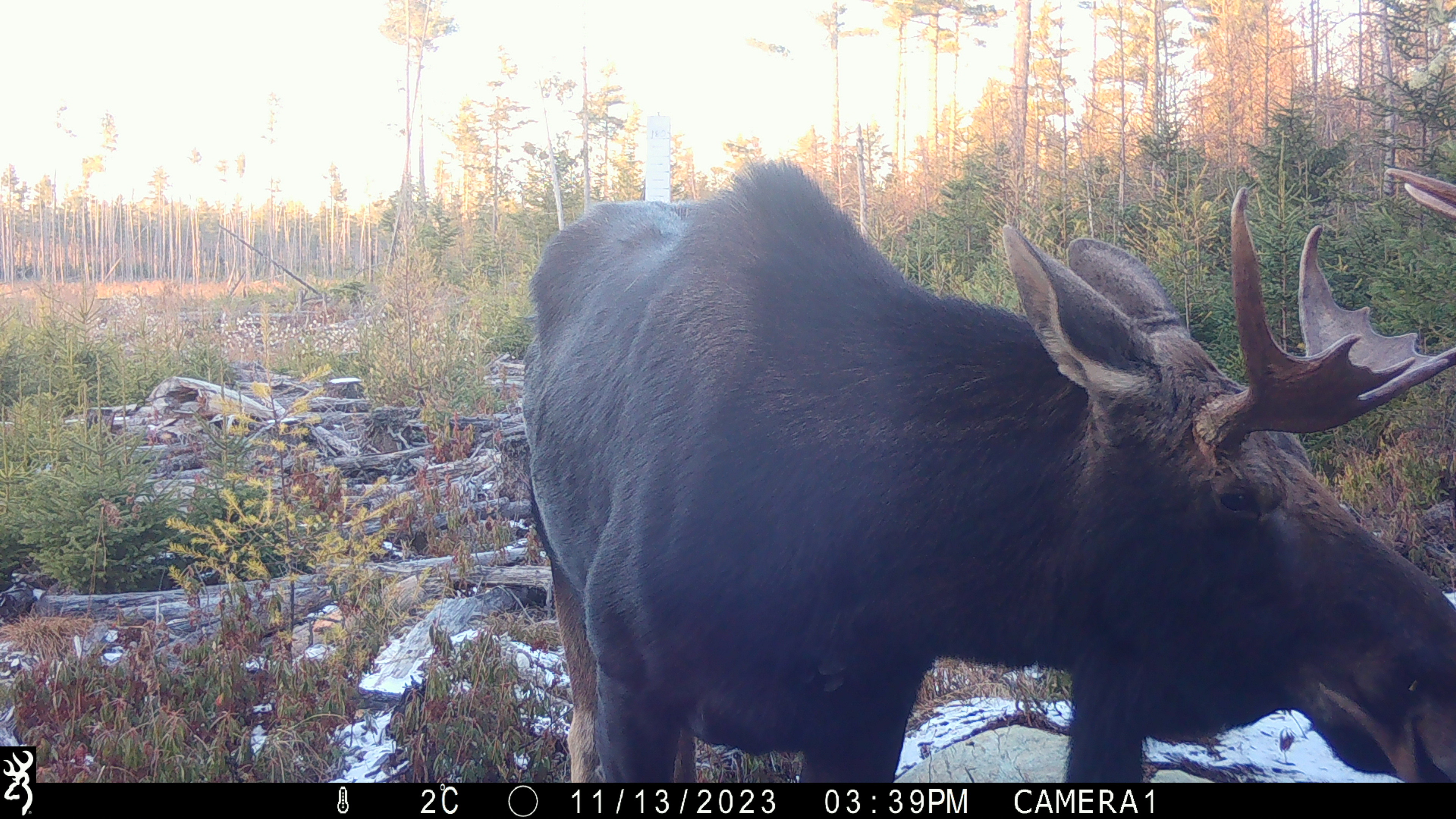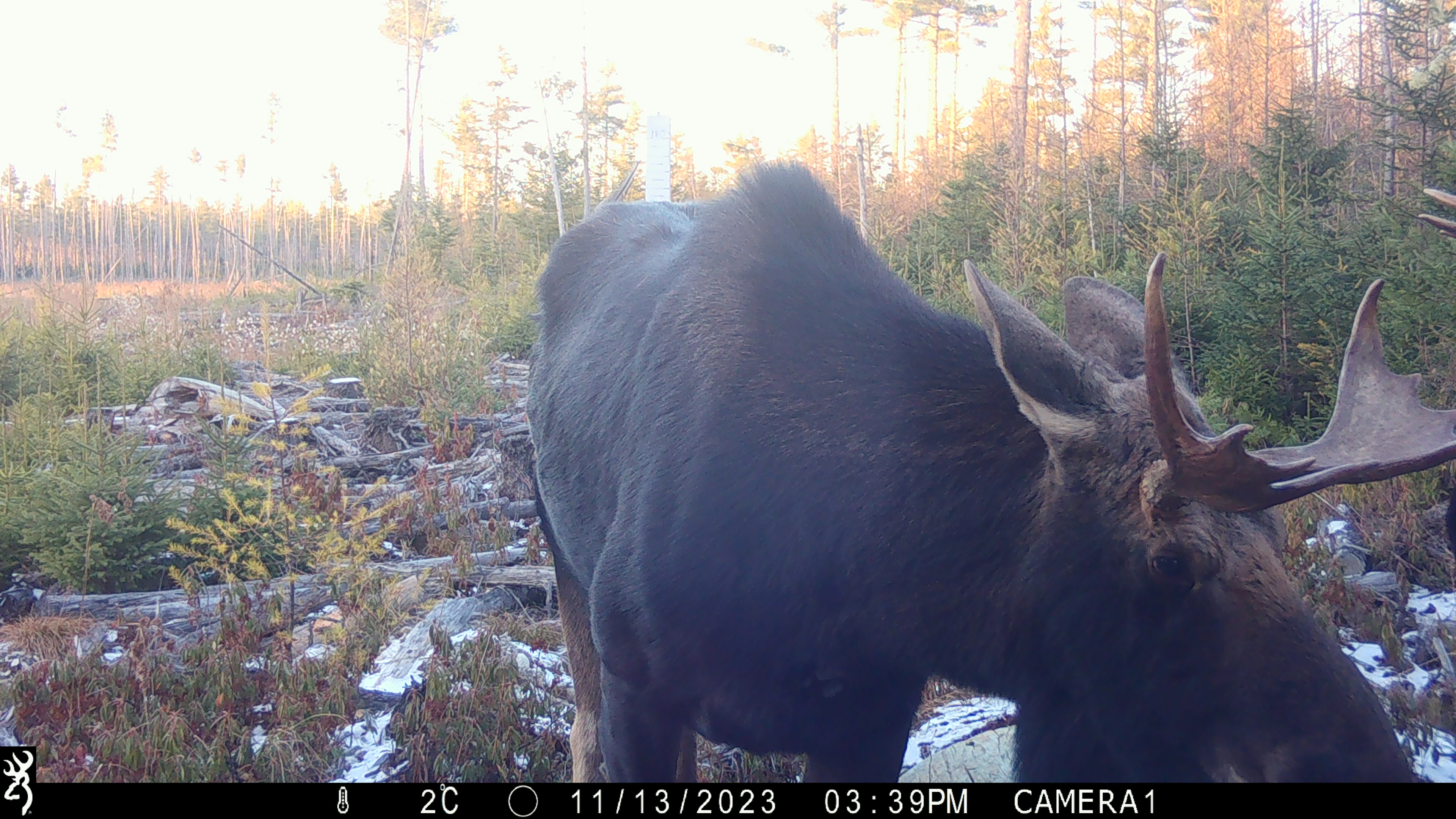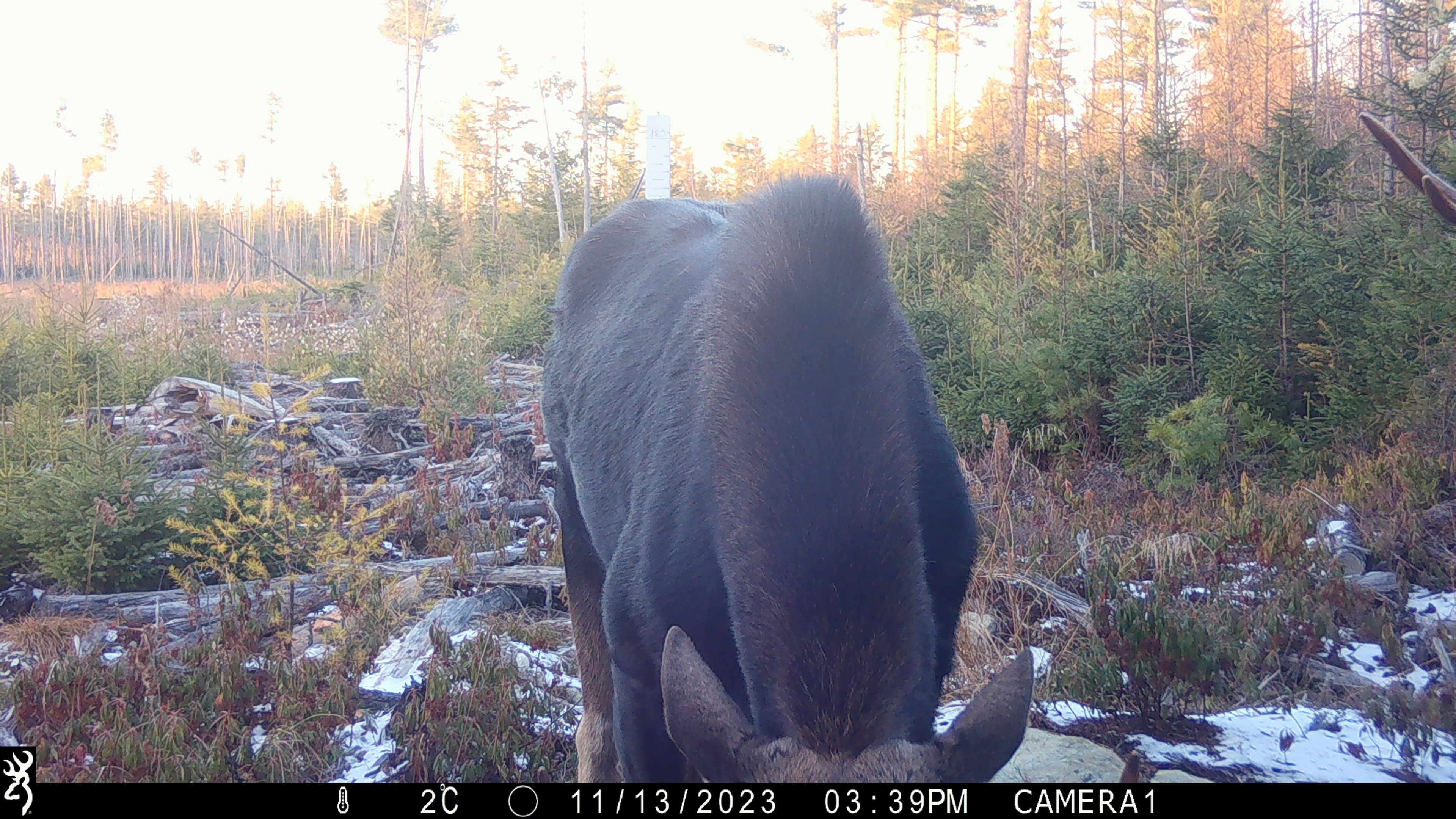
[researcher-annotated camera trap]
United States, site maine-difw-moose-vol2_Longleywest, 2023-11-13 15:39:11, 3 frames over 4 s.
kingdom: Animalia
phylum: Chordata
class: Mammalia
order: Artiodactyla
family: Cervidae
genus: Alces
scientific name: Alces alces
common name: moose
Moose (Alces alces).